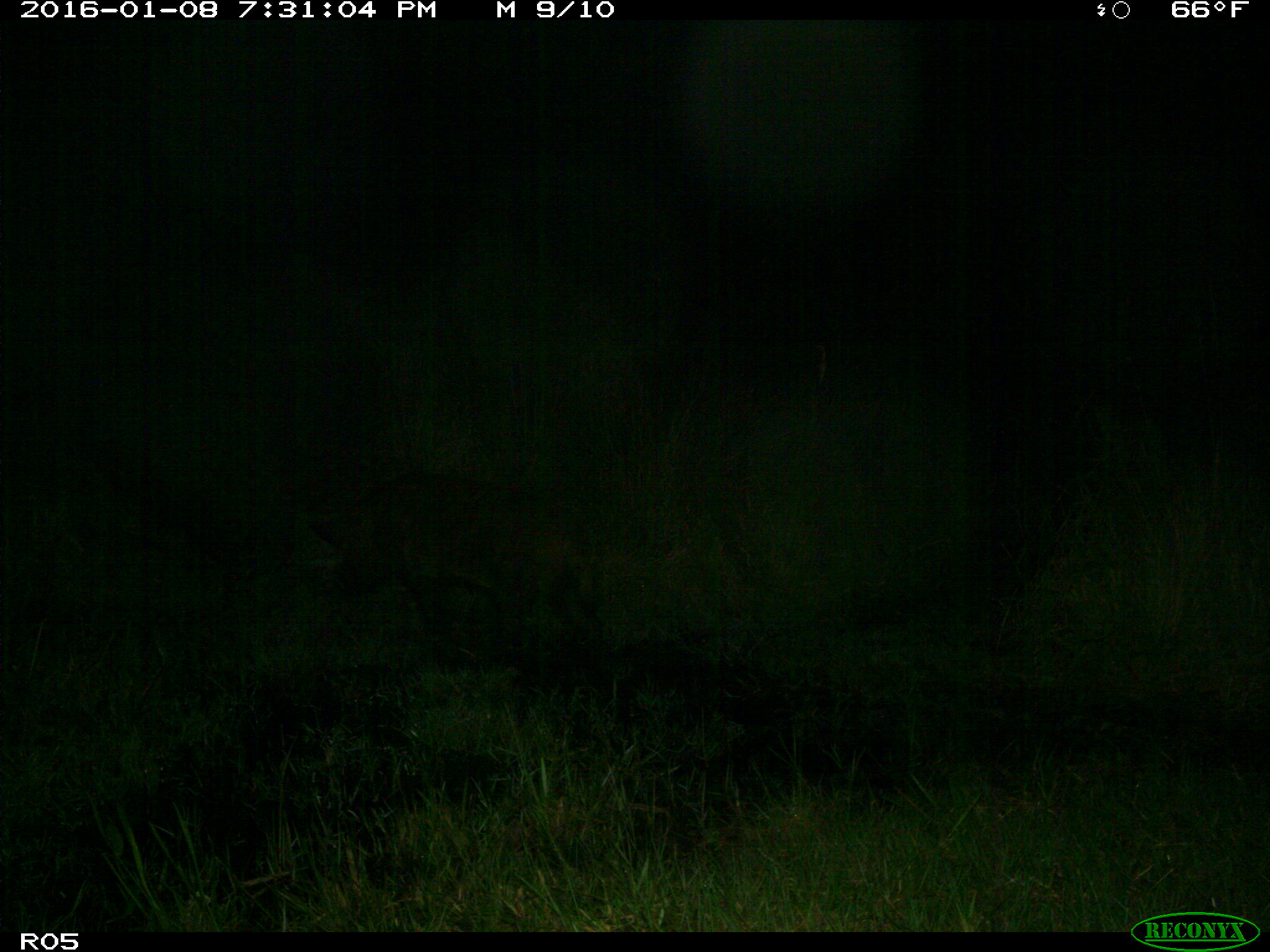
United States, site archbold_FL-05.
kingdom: Animalia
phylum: Chordata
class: Mammalia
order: Artiodactyla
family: Suidae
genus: Sus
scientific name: Sus scrofa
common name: wild boar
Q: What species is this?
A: Sus scrofa (wild boar).